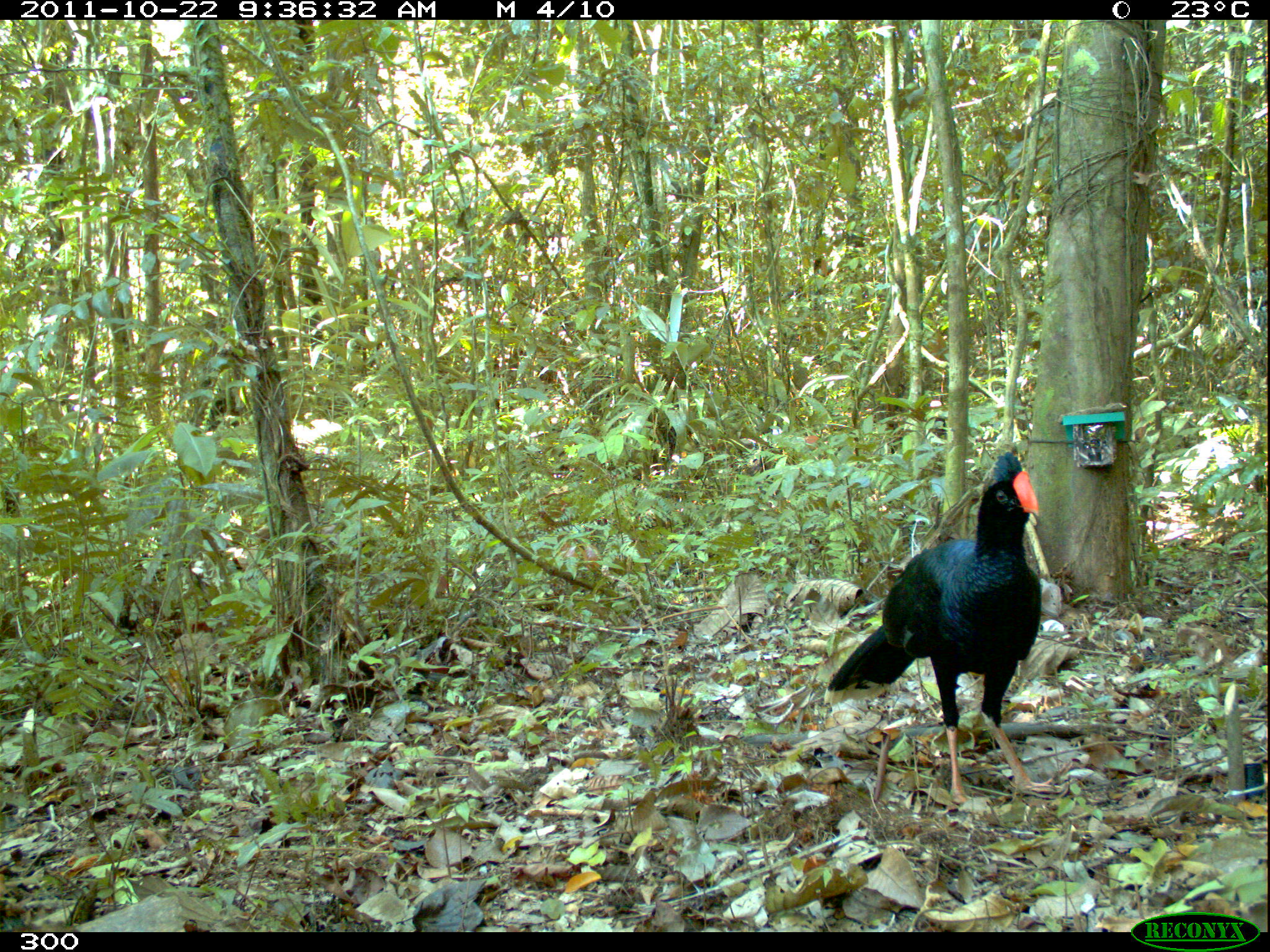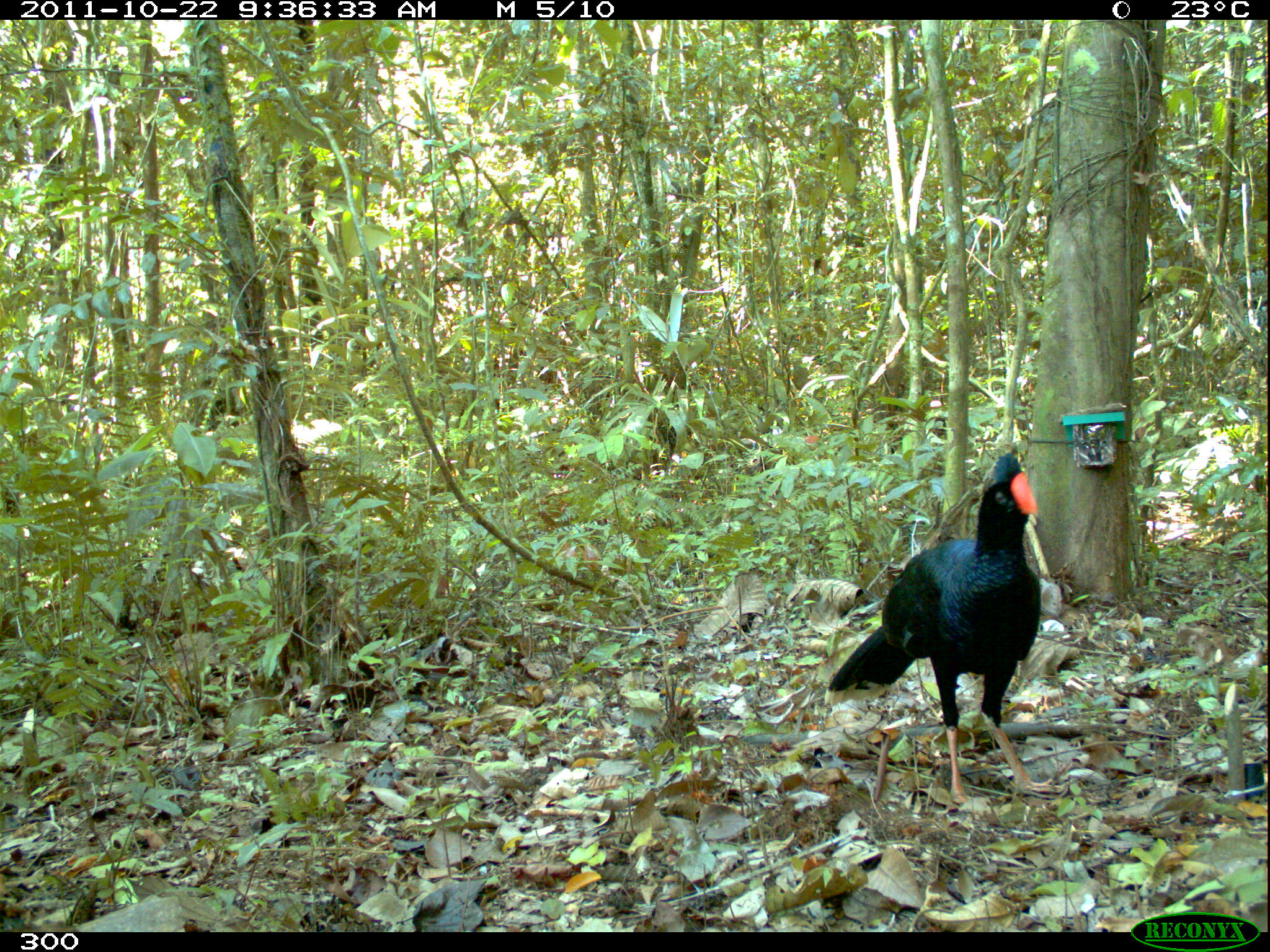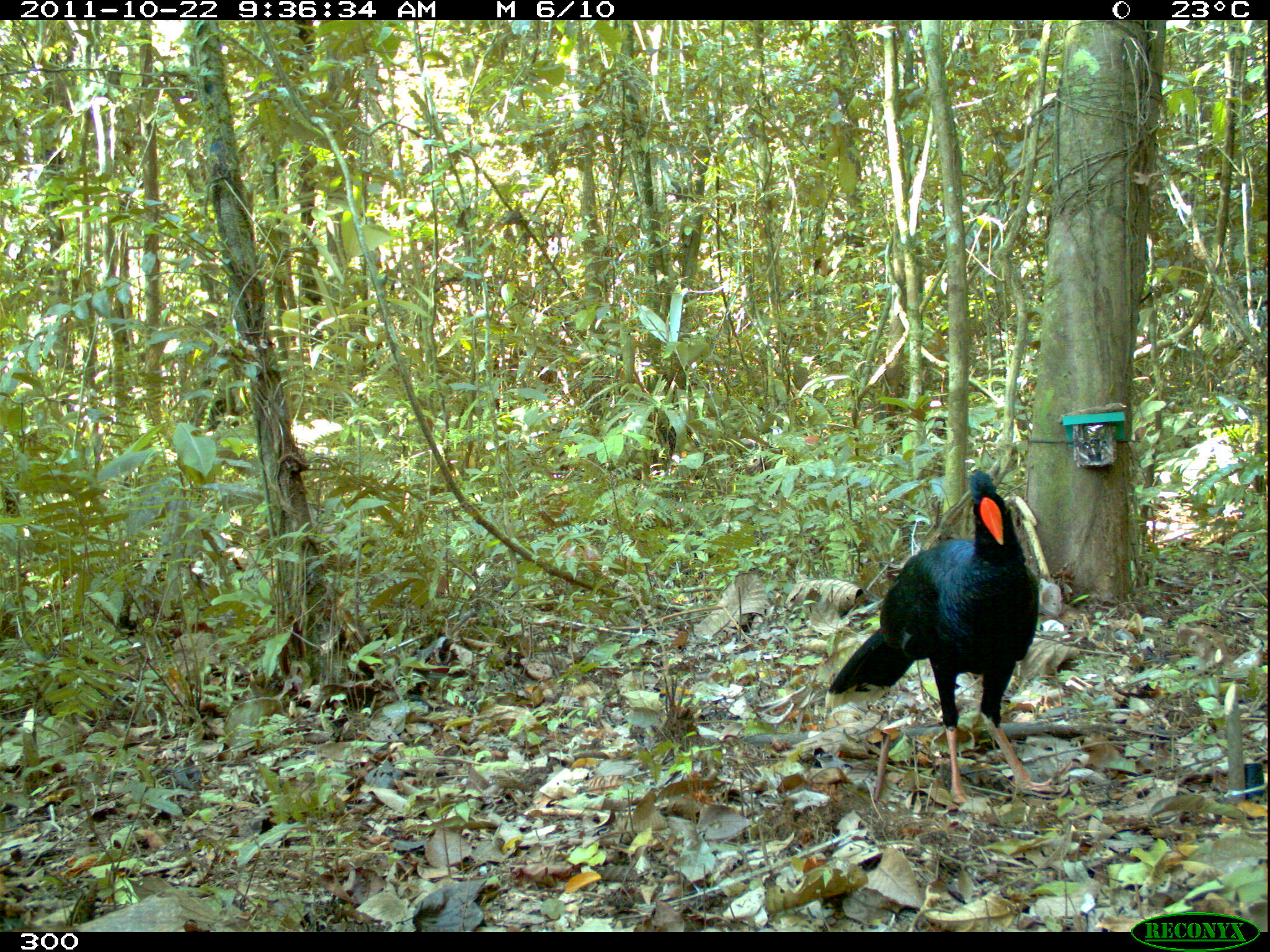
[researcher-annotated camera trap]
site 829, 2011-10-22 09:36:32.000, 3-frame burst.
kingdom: Animalia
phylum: Chordata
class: Aves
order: Galliformes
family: Cracidae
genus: Mitu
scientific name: Mitu tuberosum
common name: razor-billed curassow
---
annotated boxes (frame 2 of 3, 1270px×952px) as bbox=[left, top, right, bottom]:
mitu tuberosum: bbox=[821, 450, 1067, 810]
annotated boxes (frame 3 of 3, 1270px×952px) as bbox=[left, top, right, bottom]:
mitu tuberosum: bbox=[823, 466, 1073, 812]